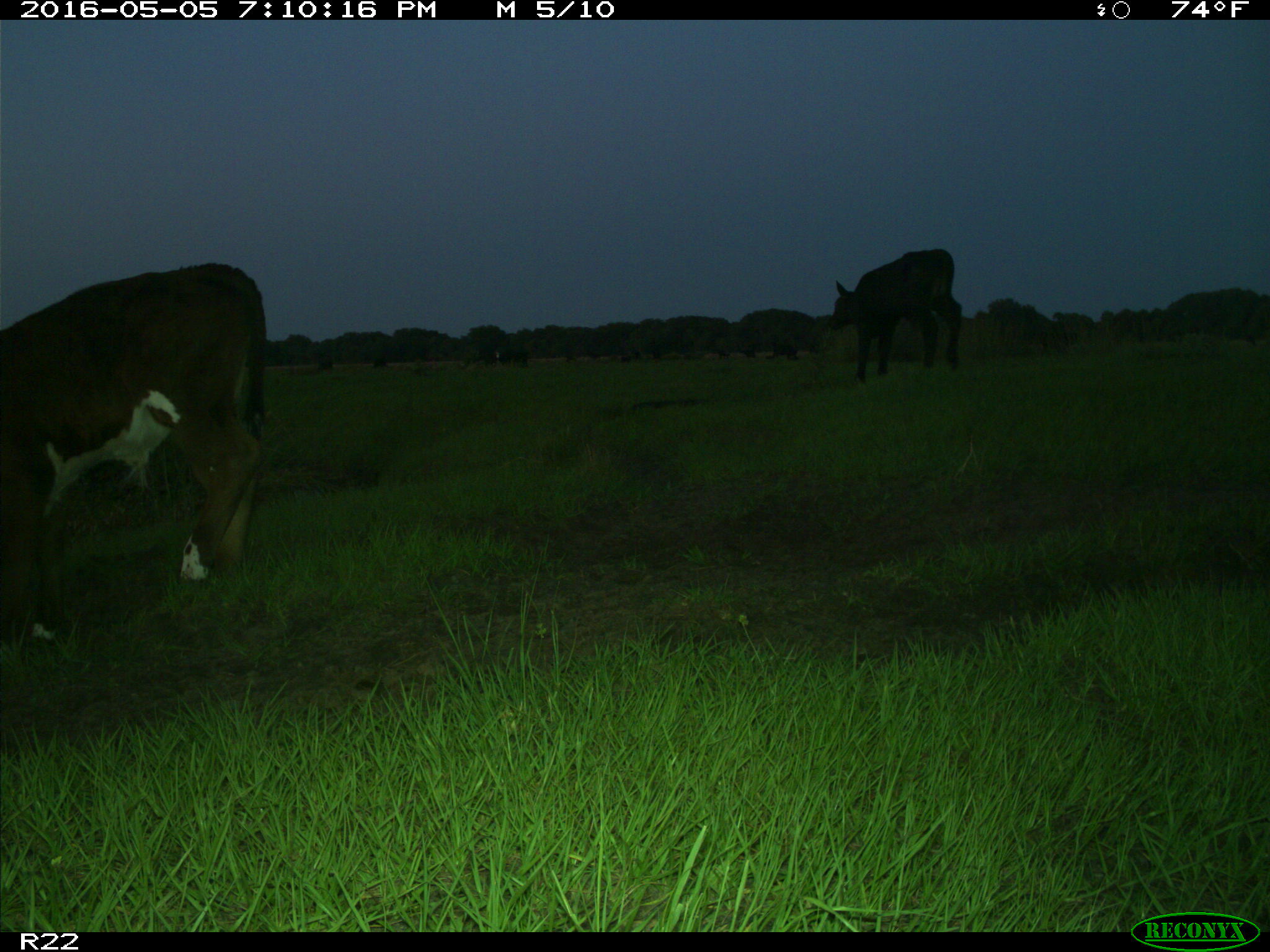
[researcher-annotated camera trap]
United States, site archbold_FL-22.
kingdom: Animalia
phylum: Chordata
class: Mammalia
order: Artiodactyla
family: Bovidae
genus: Bos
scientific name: Bos taurus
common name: domestic cow